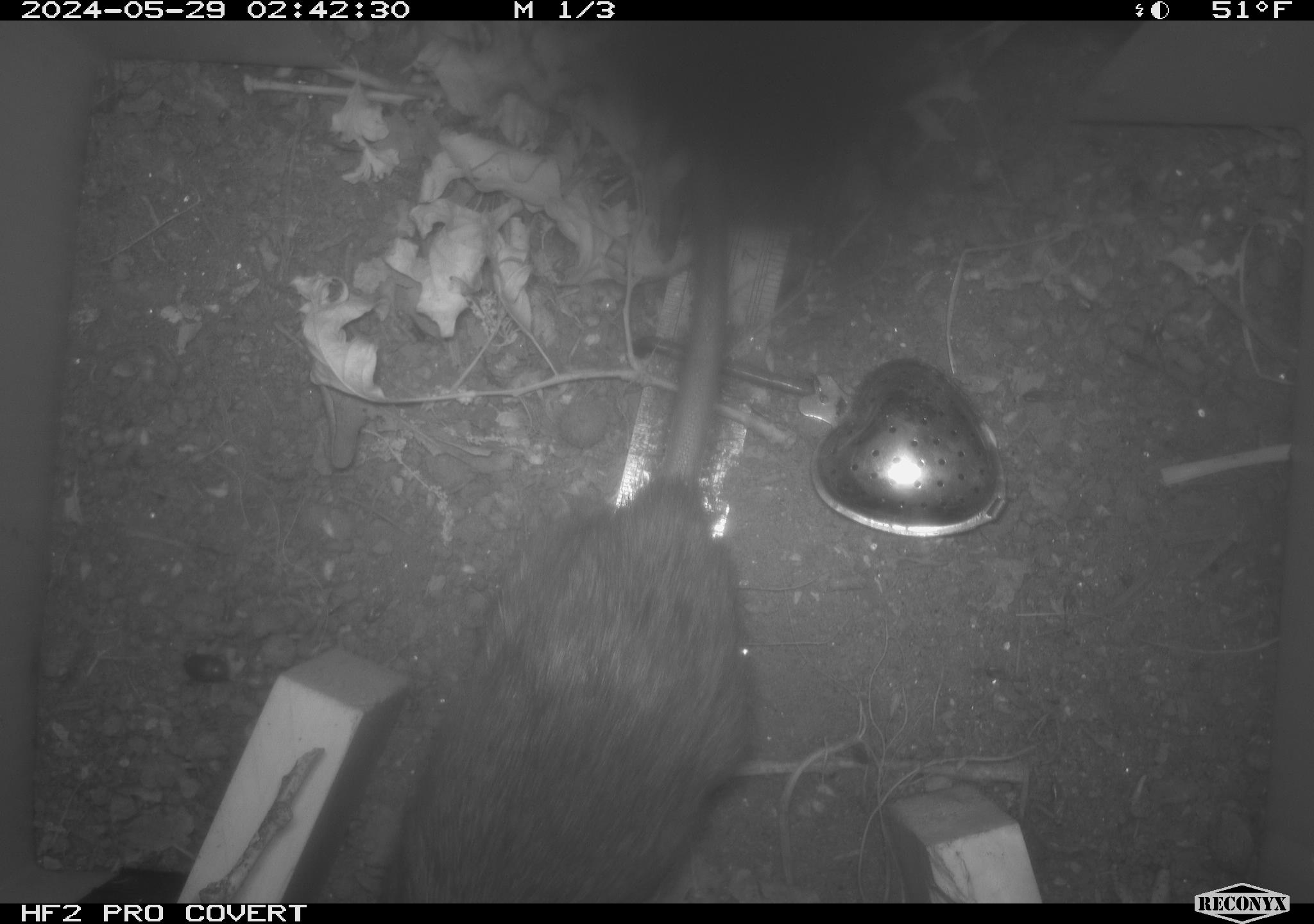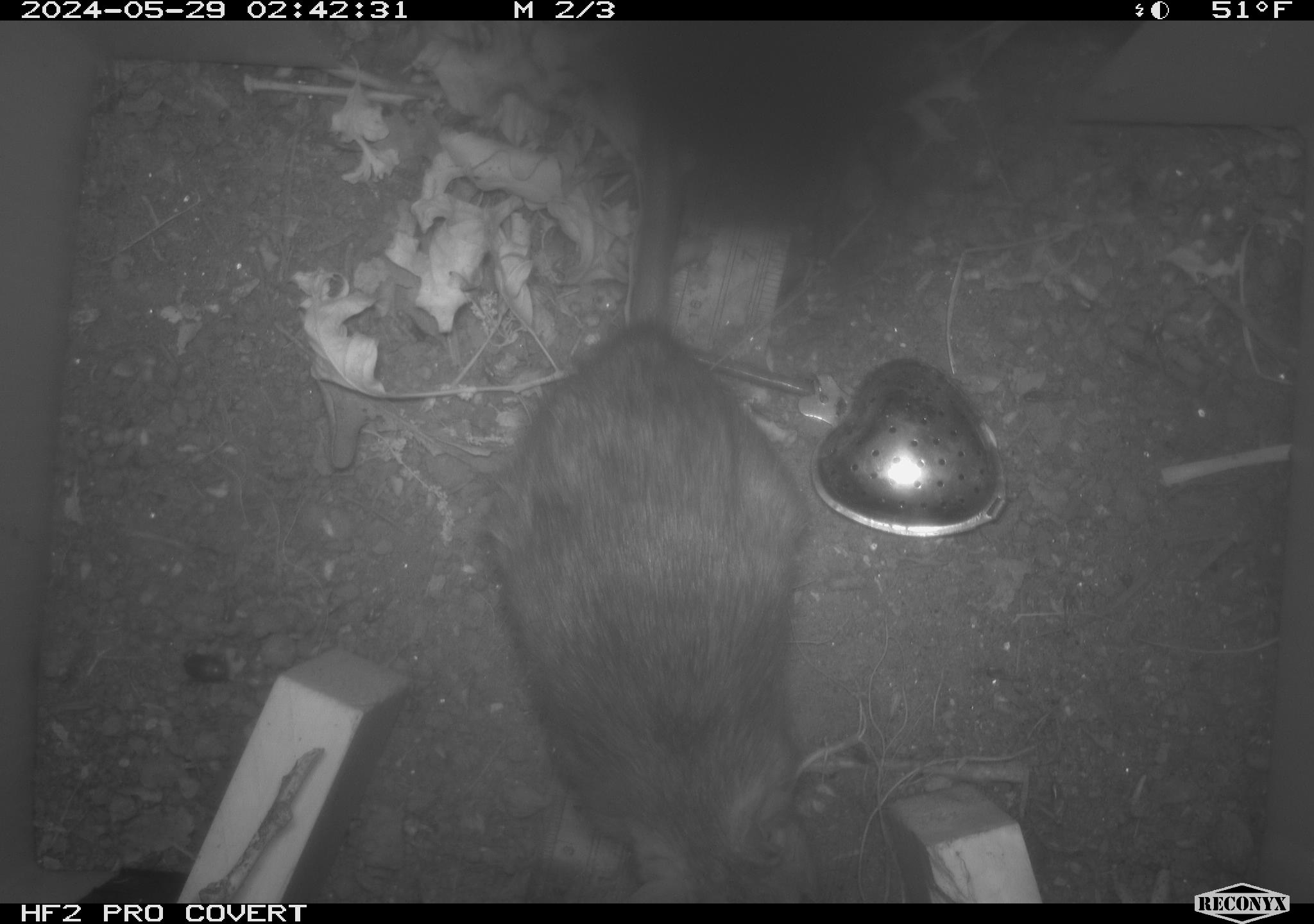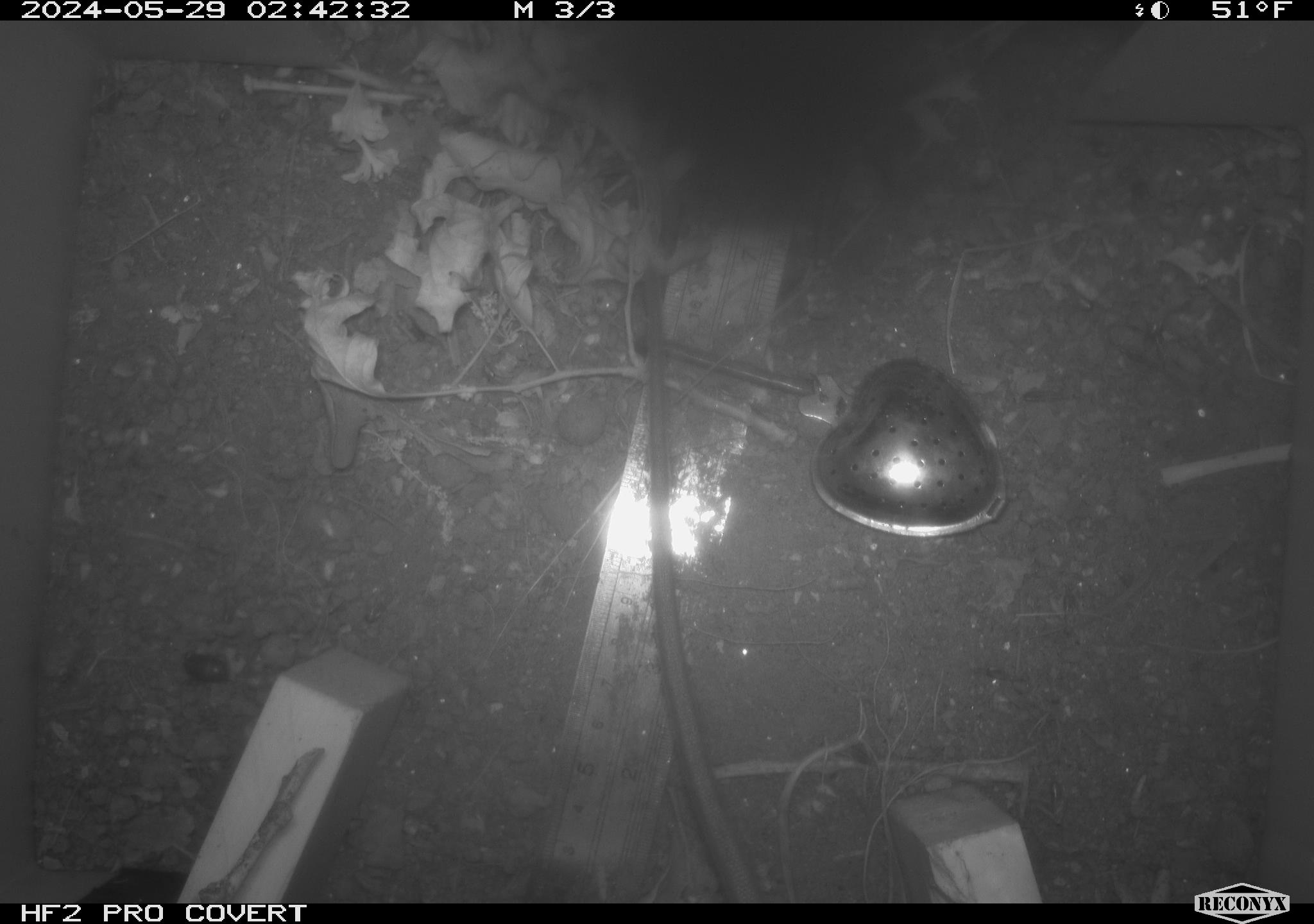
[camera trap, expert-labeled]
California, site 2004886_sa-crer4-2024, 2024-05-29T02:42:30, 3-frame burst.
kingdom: Animalia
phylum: Chordata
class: Mammalia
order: Rodentia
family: Muridae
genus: Rattus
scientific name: Rattus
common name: rat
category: rattus species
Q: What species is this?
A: Rattus species (rat) (Rattus).